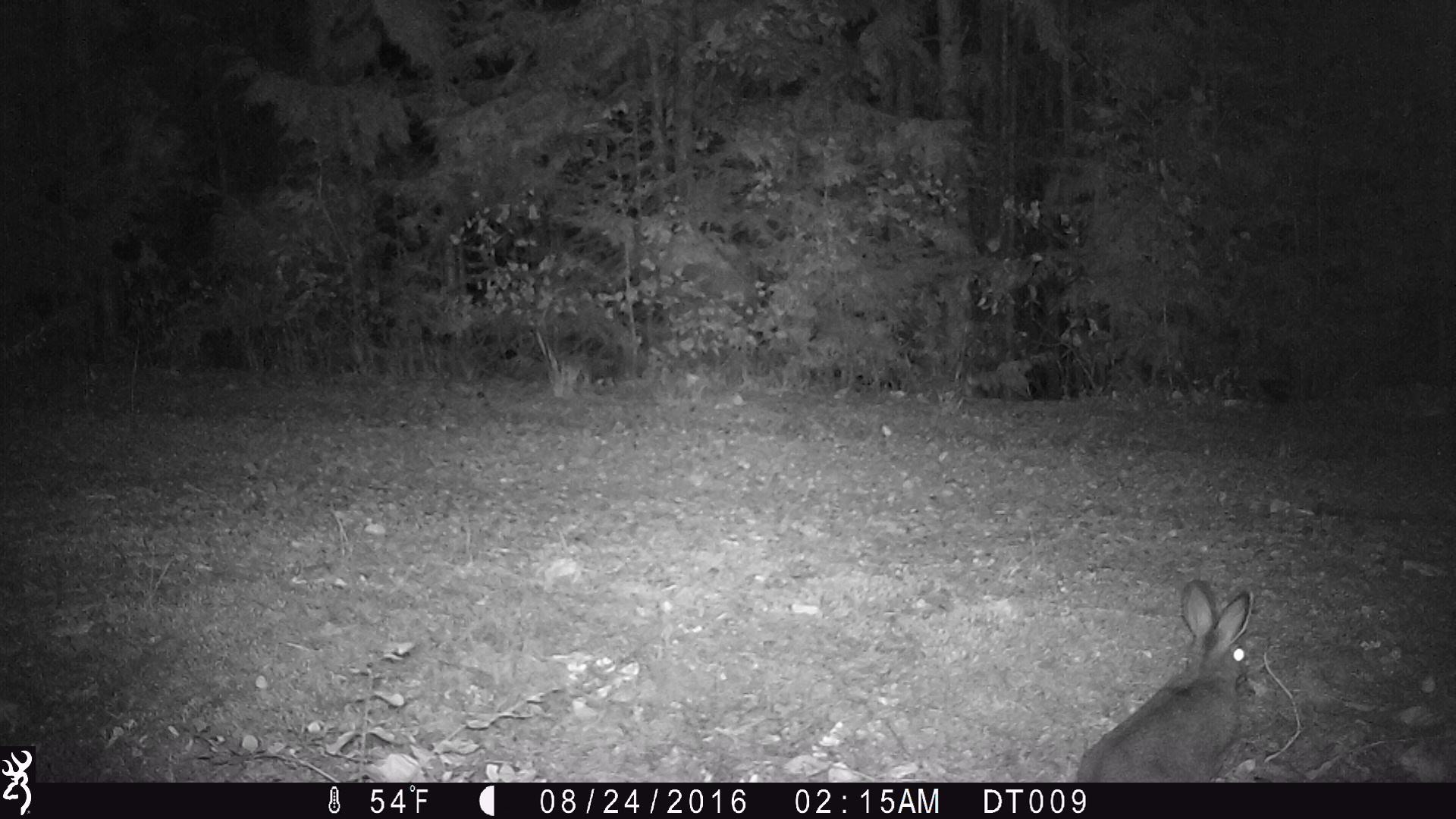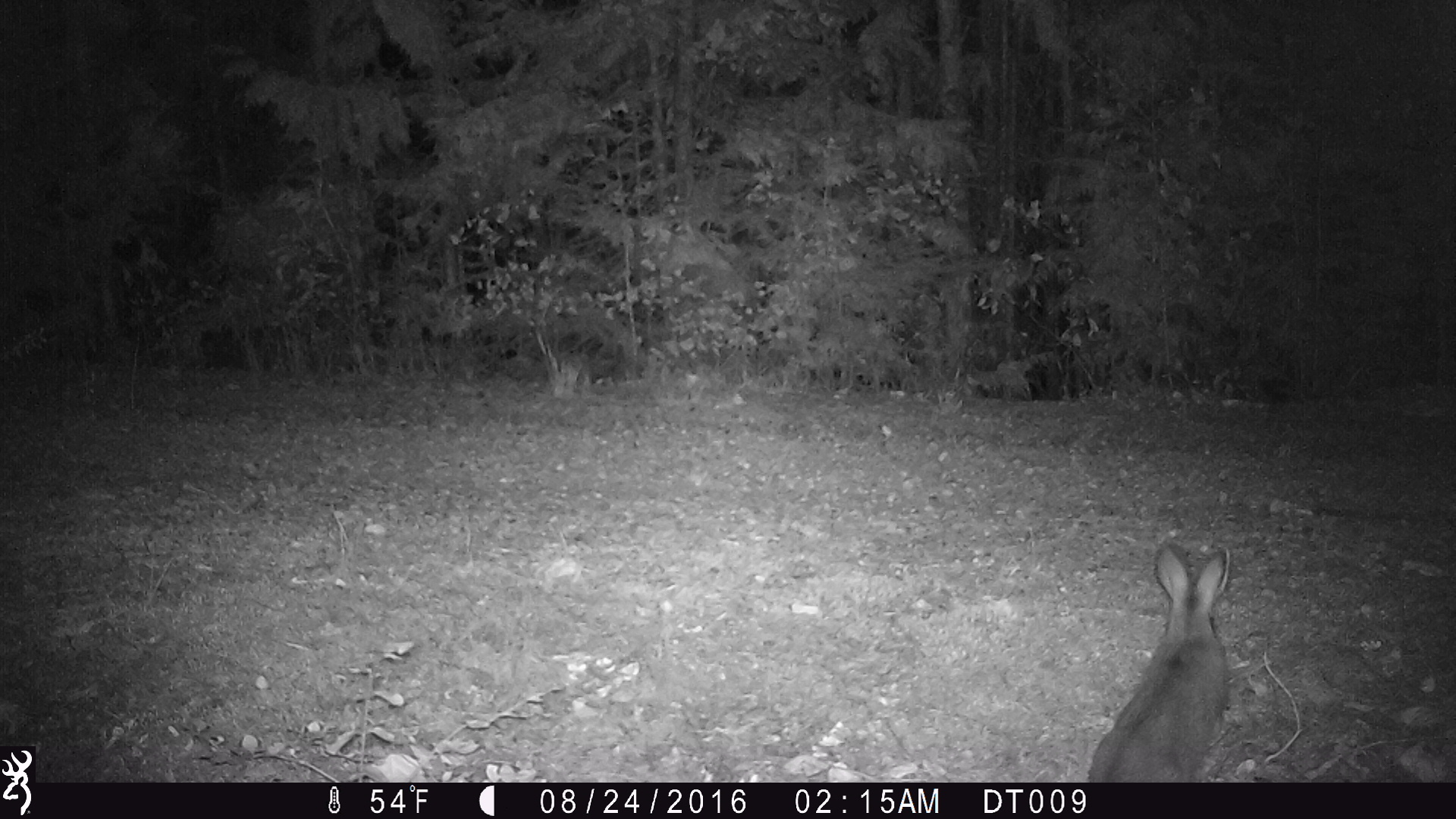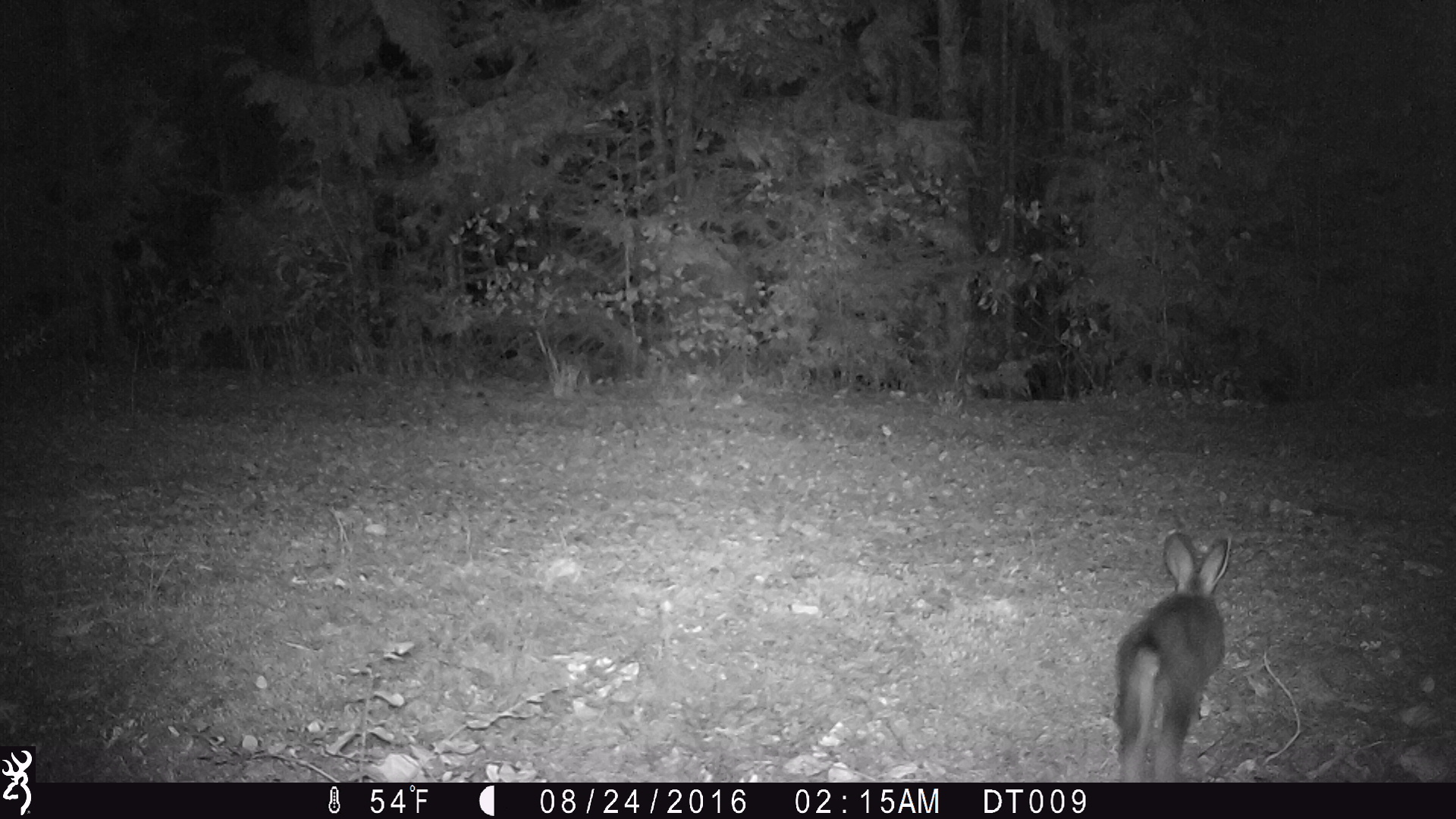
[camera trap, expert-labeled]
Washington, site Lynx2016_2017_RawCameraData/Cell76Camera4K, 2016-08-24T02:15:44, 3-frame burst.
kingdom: Animalia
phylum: Chordata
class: Mammalia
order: Lagomorpha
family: Leporidae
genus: Lepus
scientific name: Lepus americanus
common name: snowshoe hare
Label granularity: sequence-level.